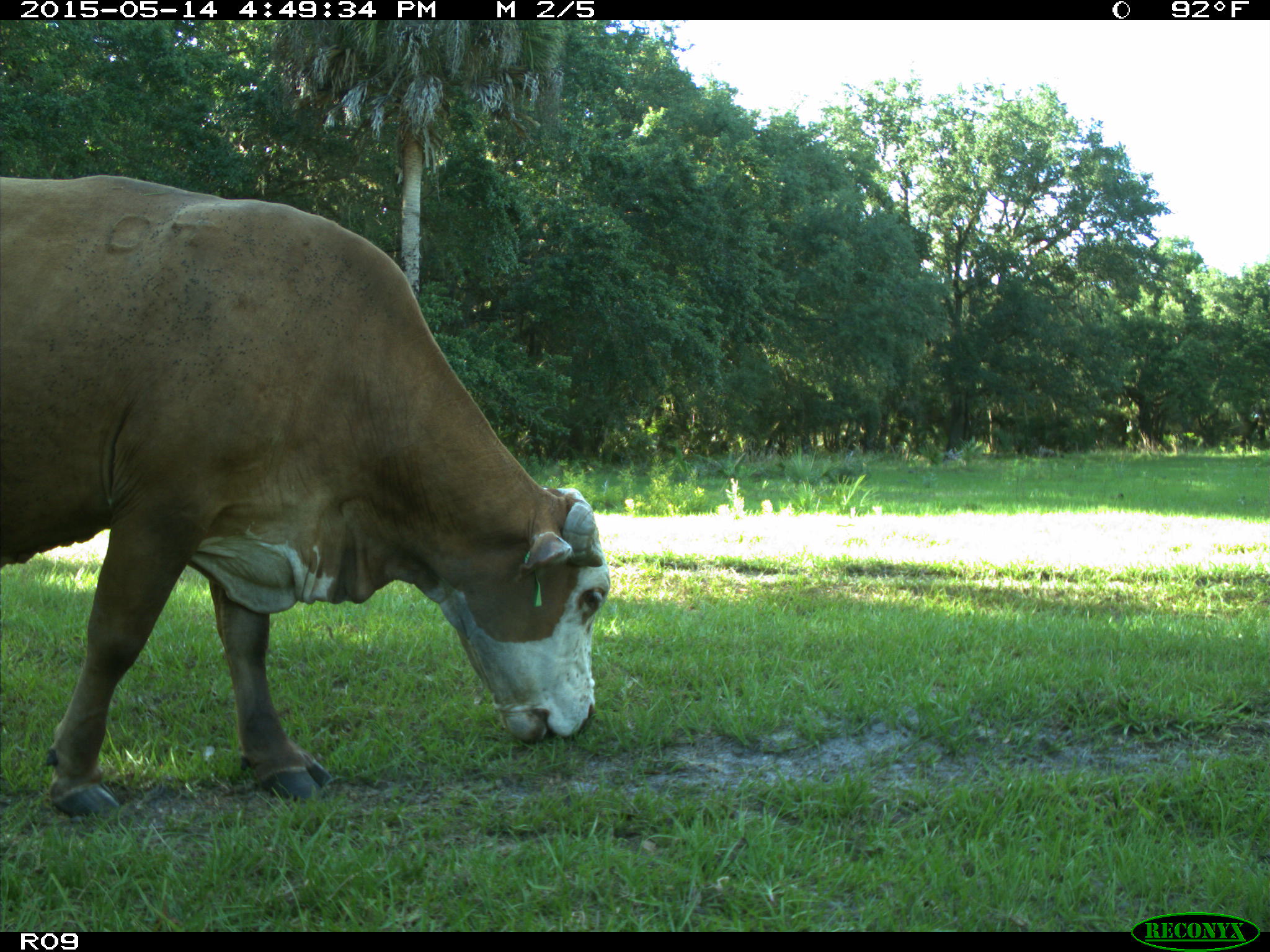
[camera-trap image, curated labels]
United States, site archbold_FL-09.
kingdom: Animalia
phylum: Chordata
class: Mammalia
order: Artiodactyla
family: Bovidae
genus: Bos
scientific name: Bos taurus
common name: domestic cow